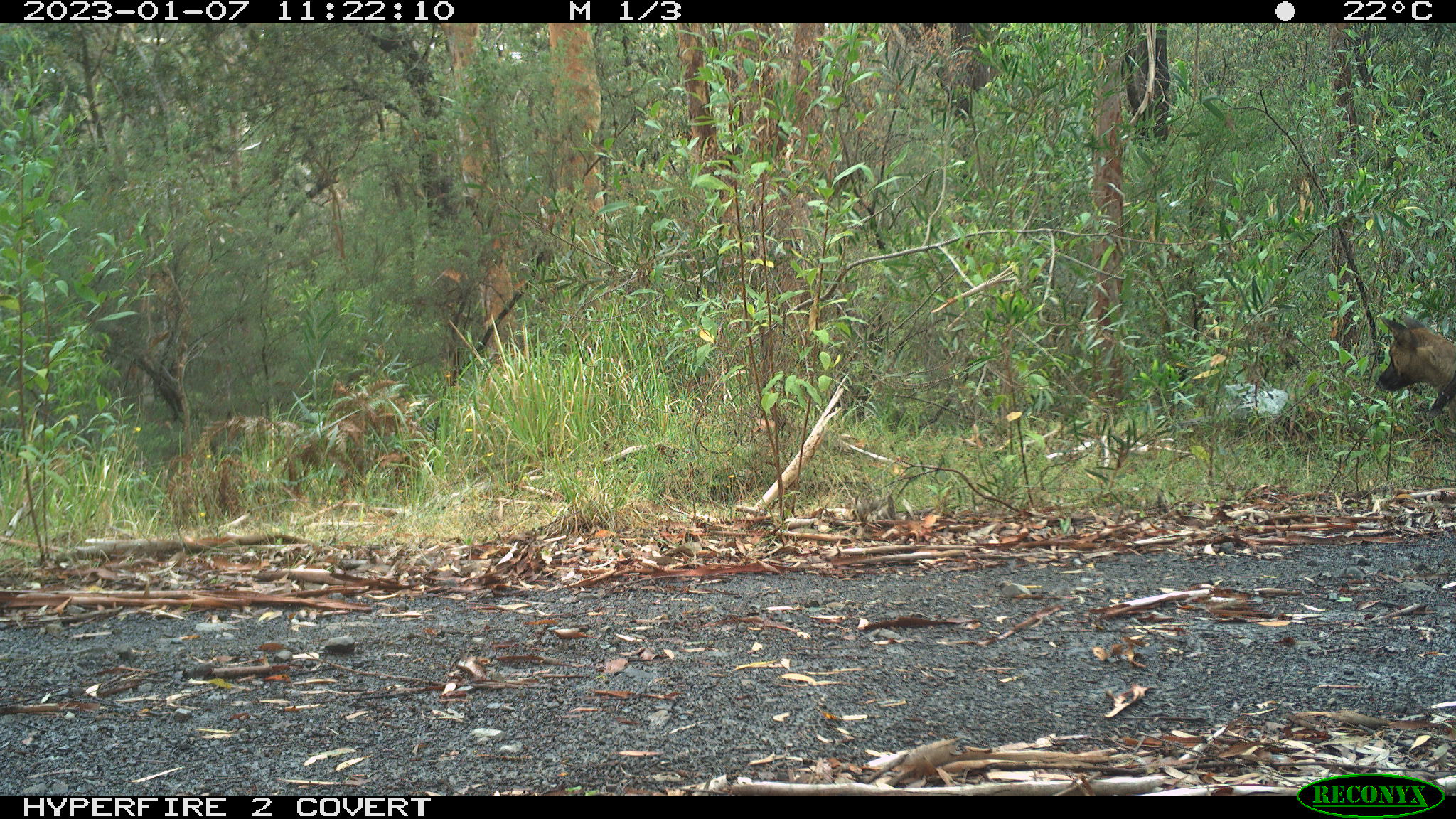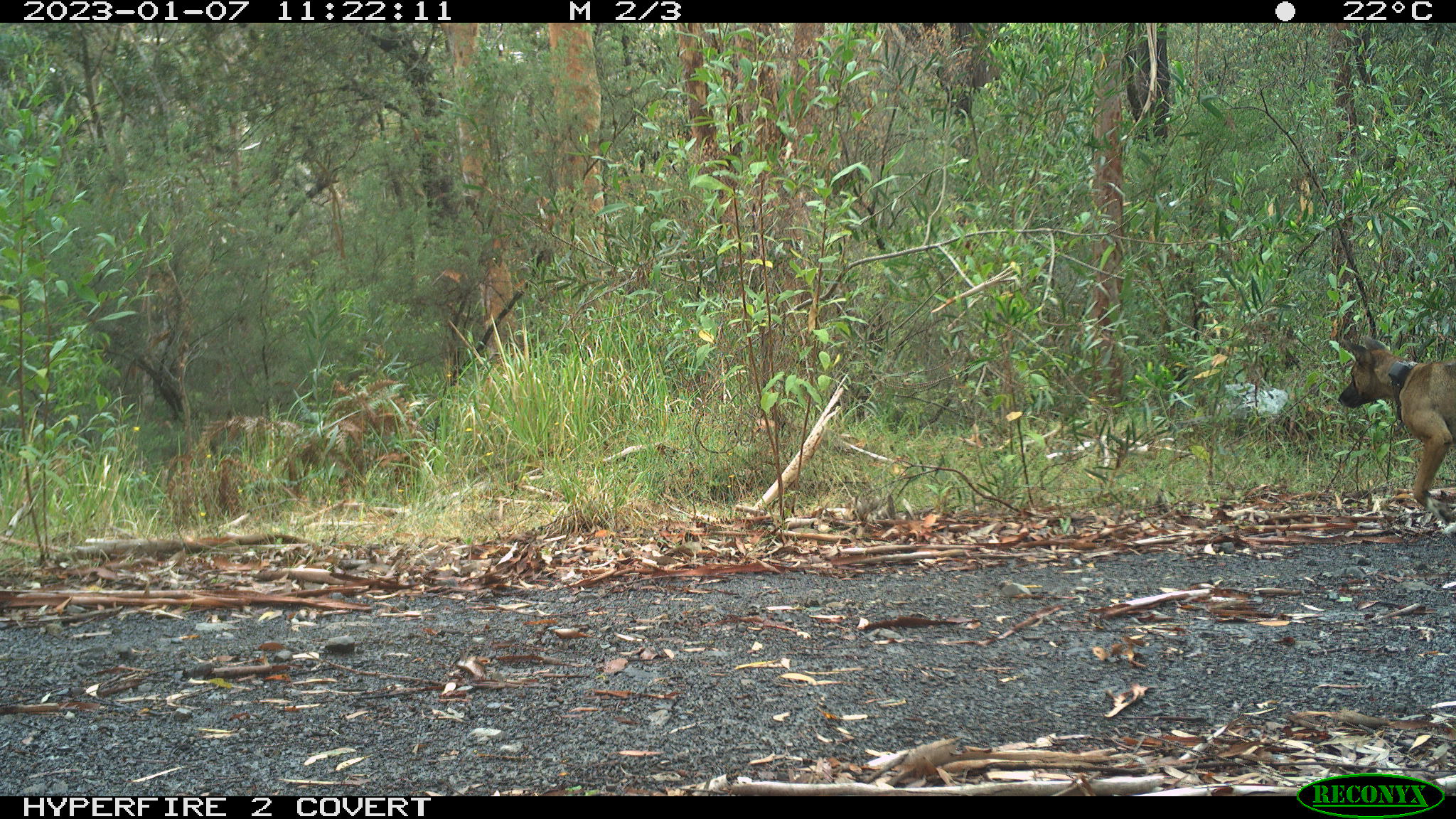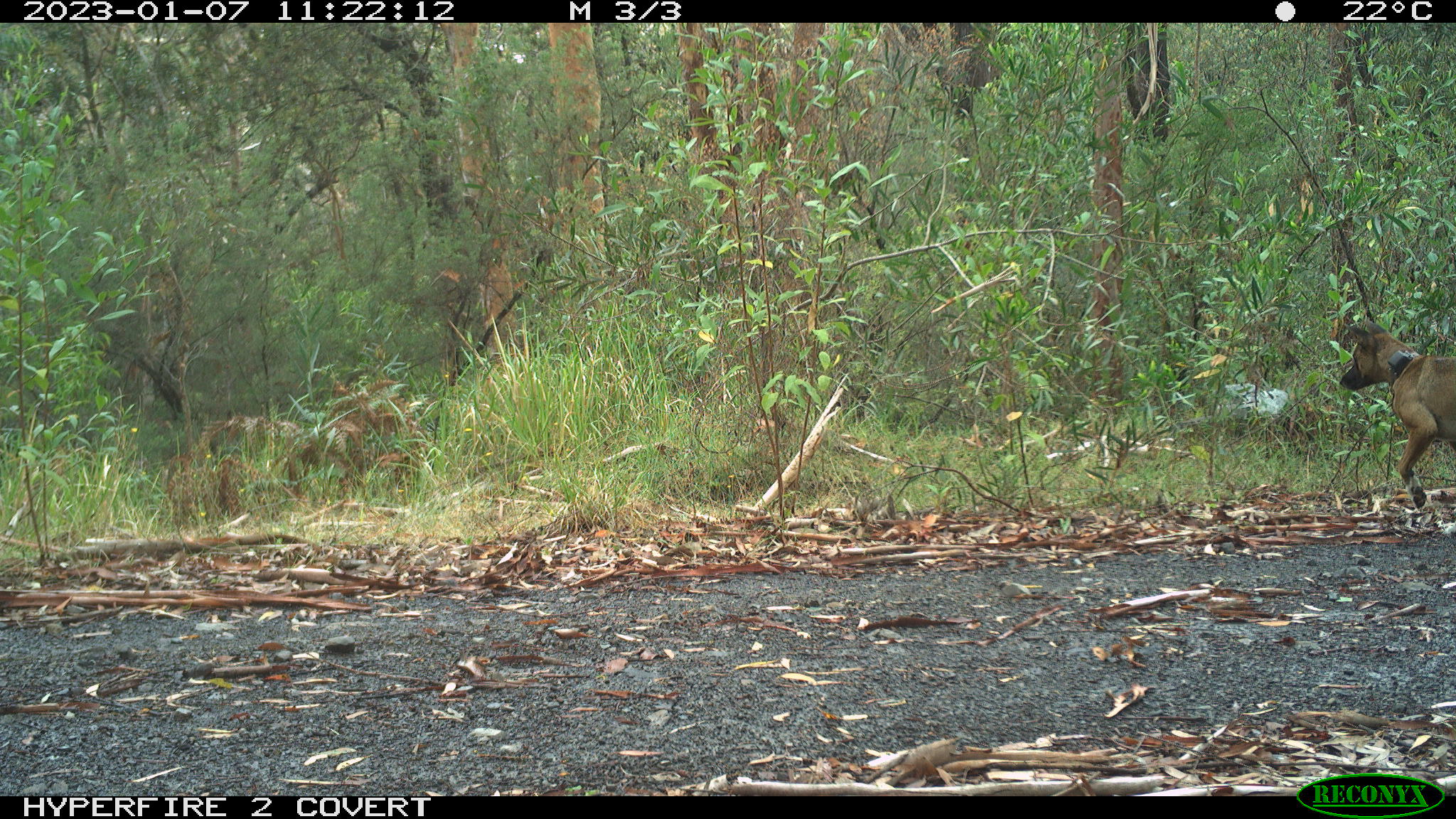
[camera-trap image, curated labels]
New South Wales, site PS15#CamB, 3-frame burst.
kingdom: Animalia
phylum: Chordata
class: Mammalia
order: Carnivora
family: Canidae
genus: Canis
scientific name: Canis familiaris dingo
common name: dingo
Dingo (Canis familiaris dingo).